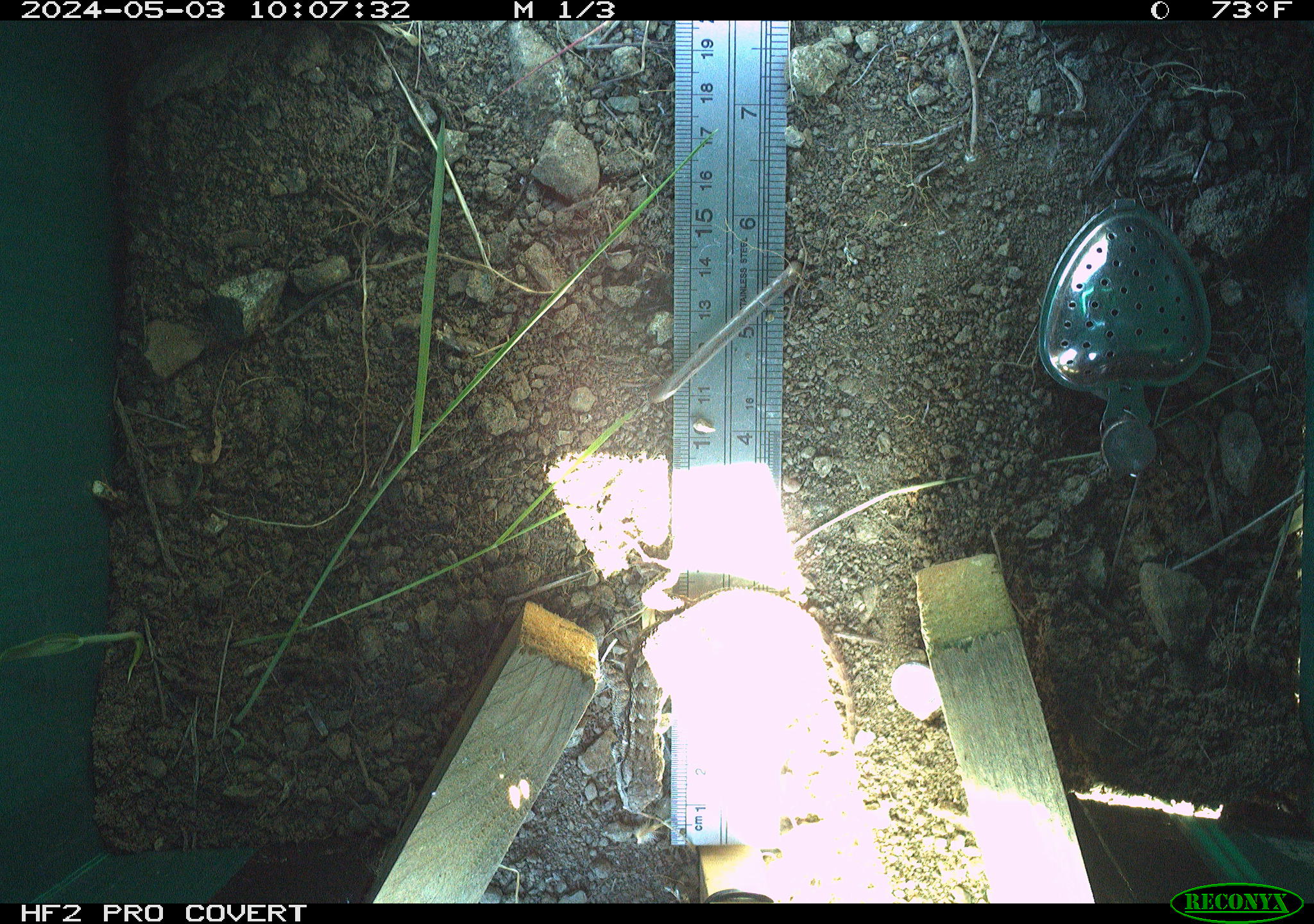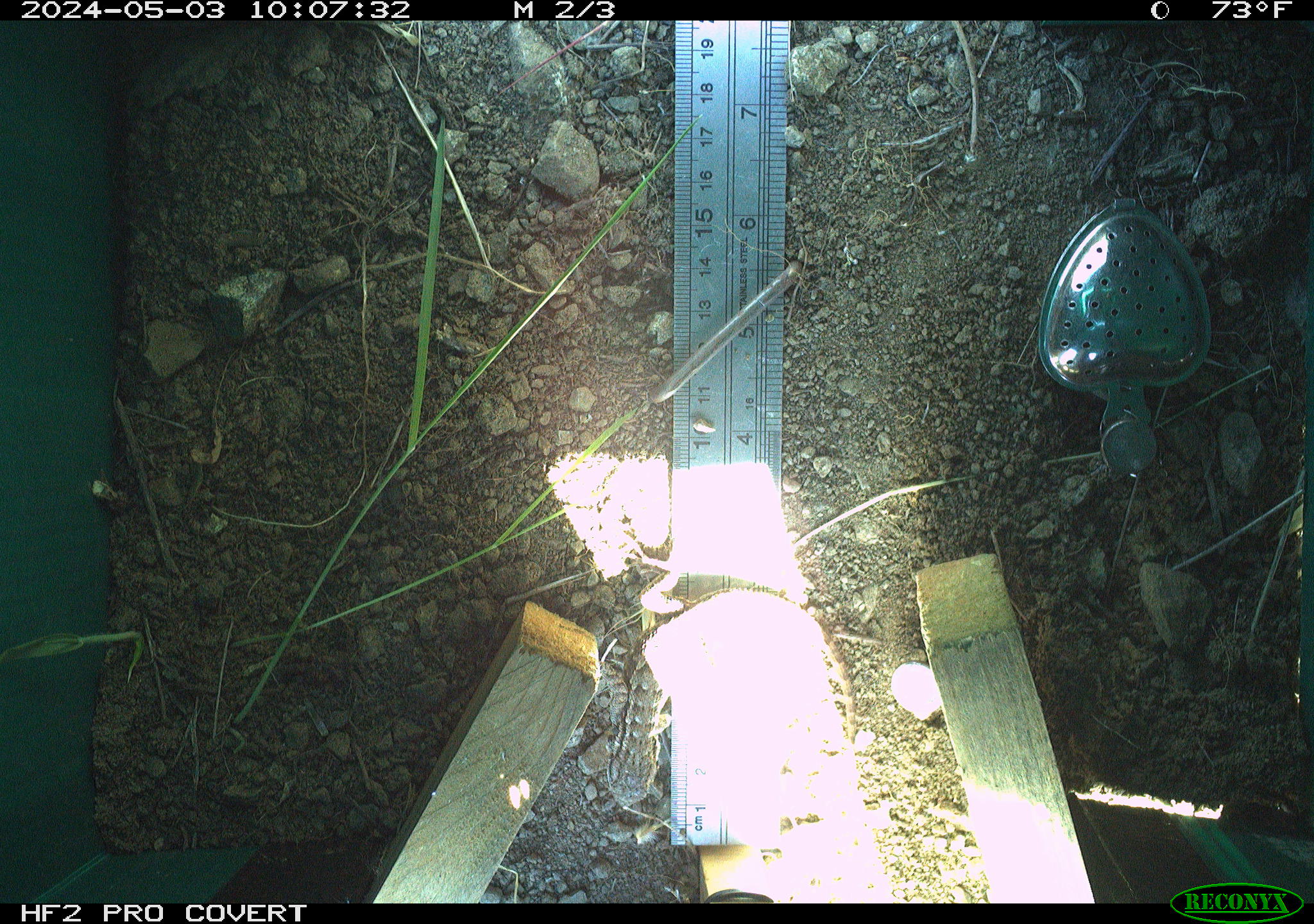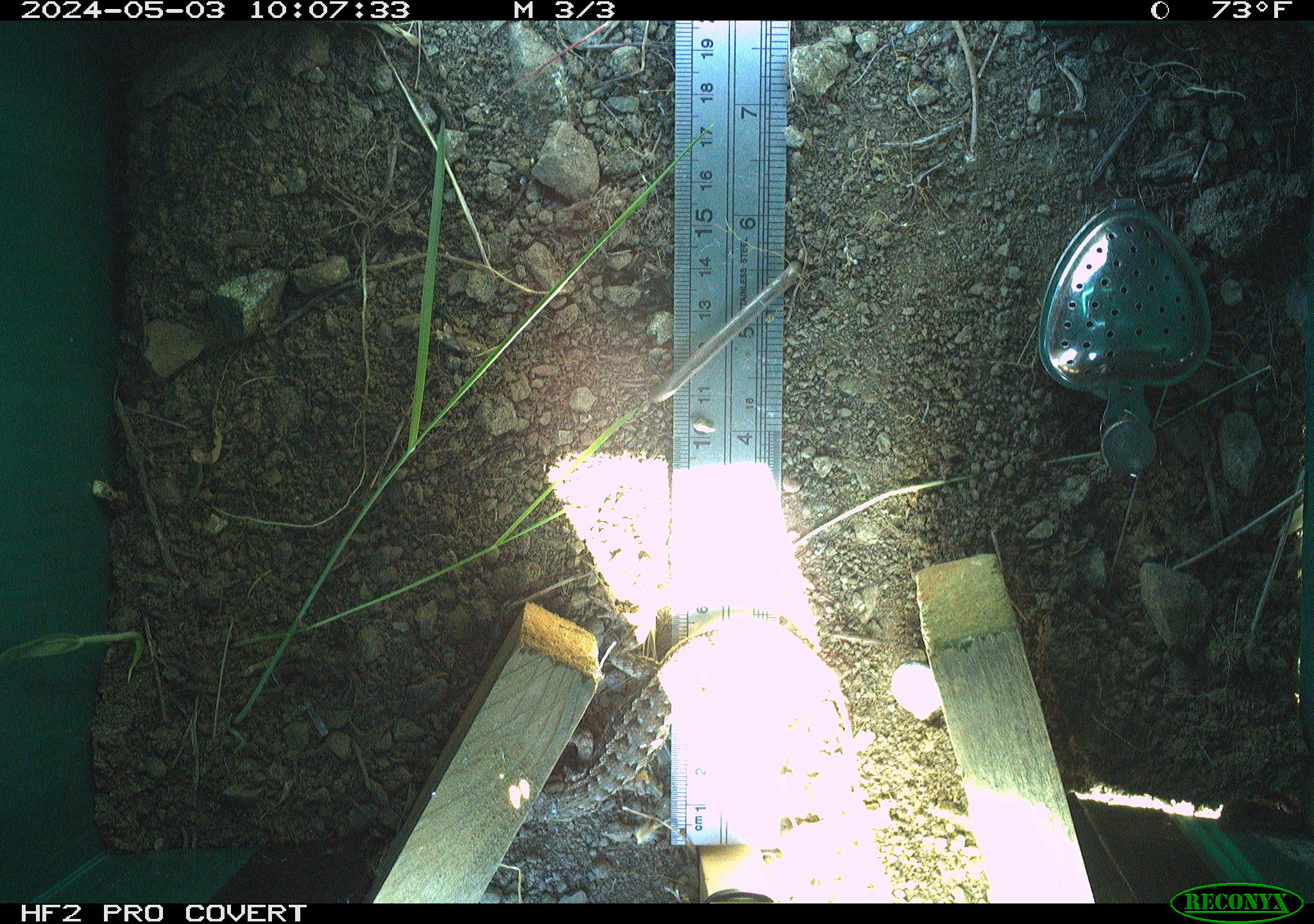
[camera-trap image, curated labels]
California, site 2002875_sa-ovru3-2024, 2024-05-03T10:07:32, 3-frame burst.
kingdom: Animalia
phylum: Chordata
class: Reptilia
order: Squamata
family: Phrynosomatidae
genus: Sceloporus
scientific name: Sceloporus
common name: spiny lizards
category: sceloporus species